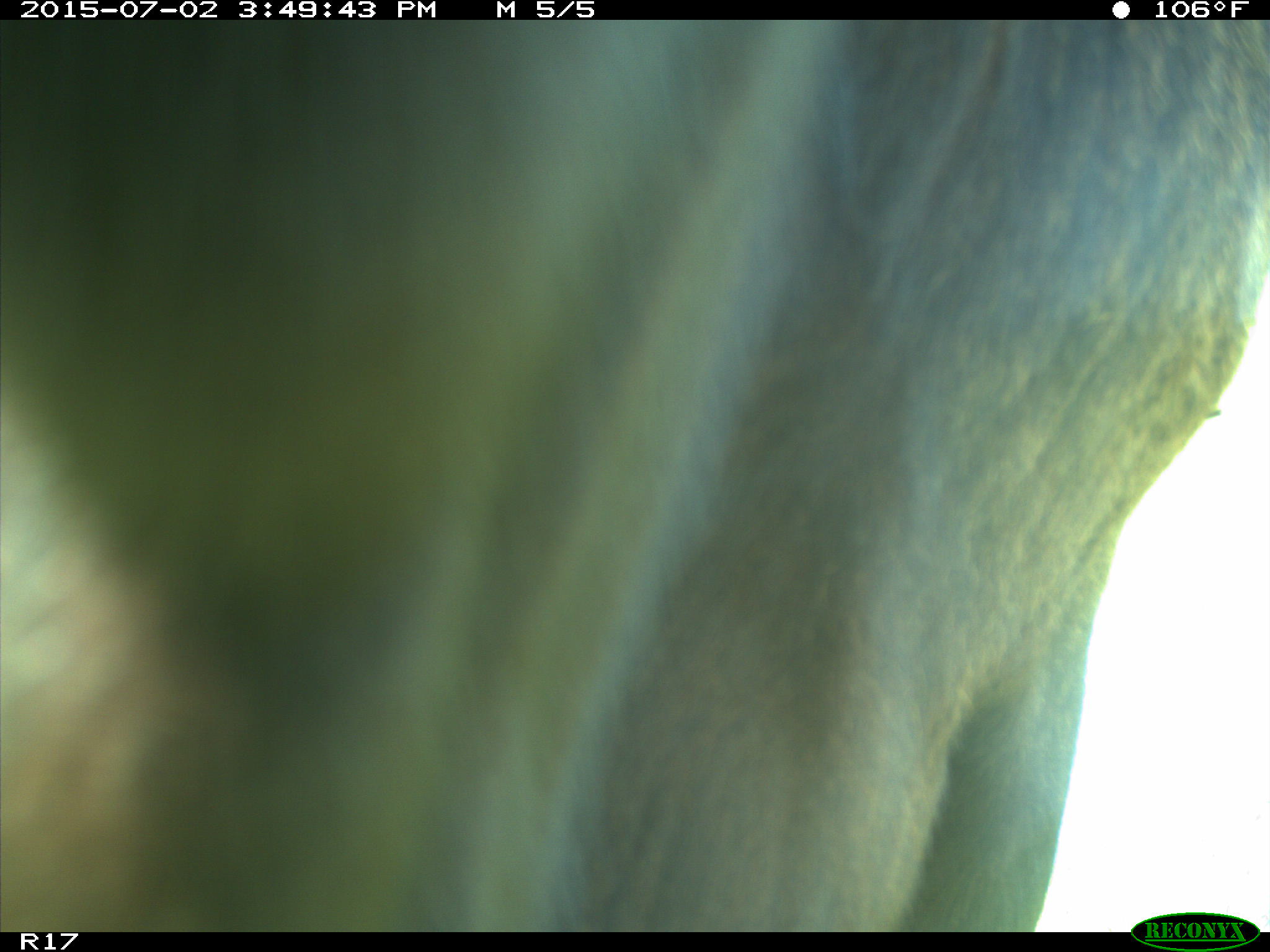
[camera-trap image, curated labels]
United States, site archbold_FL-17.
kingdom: Animalia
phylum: Chordata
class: Mammalia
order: Artiodactyla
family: Bovidae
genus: Bos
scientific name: Bos taurus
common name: domestic cow